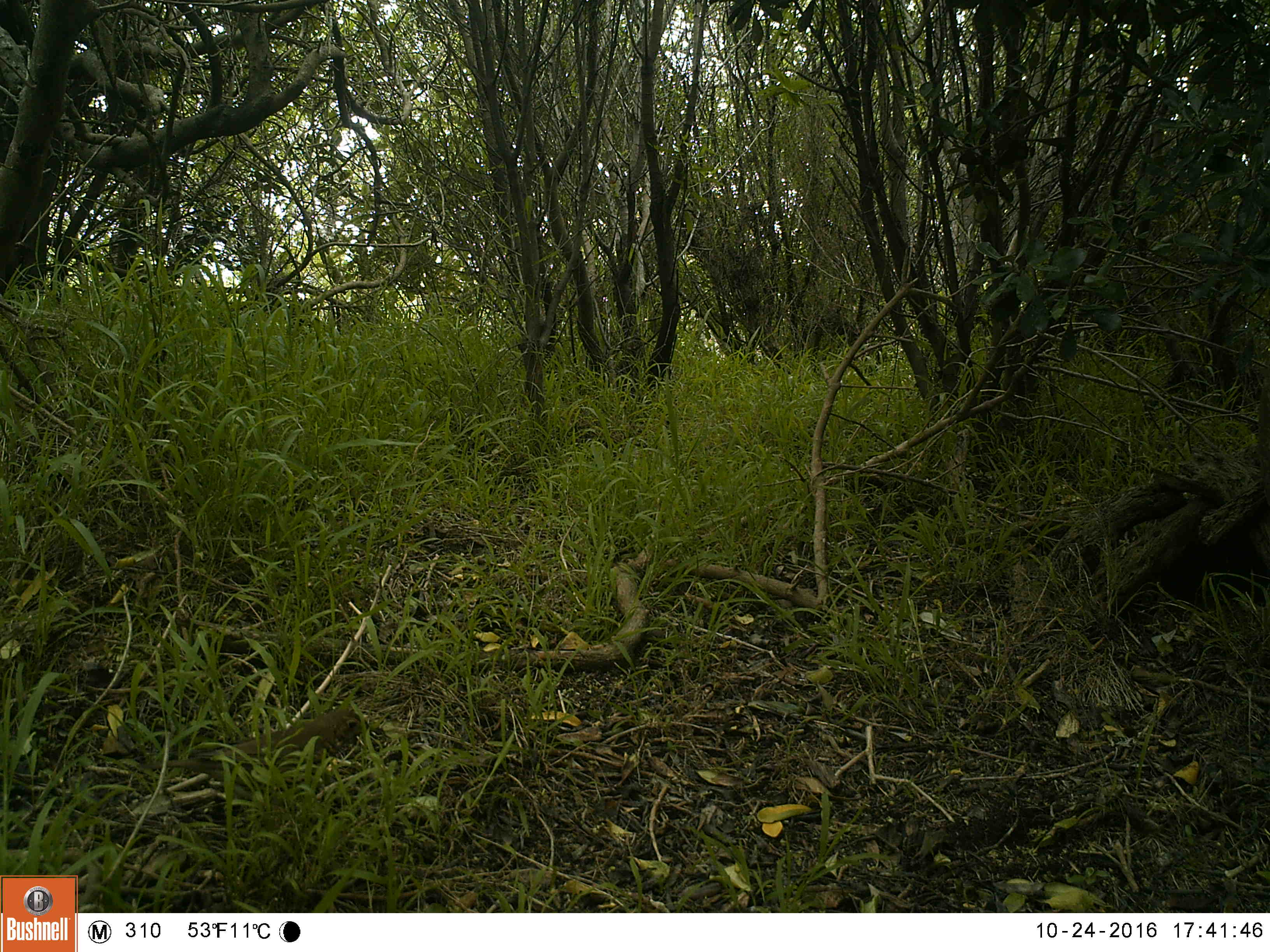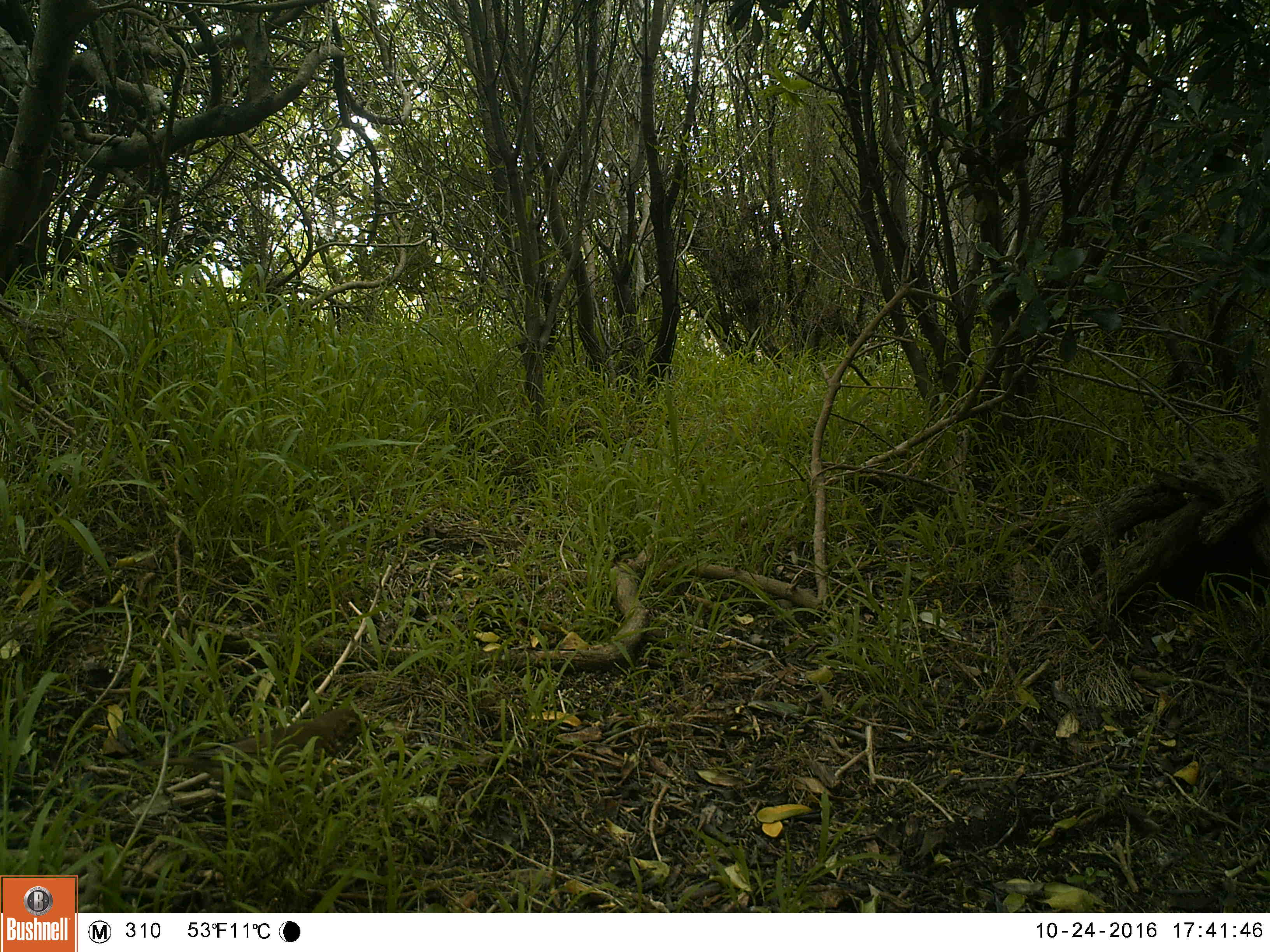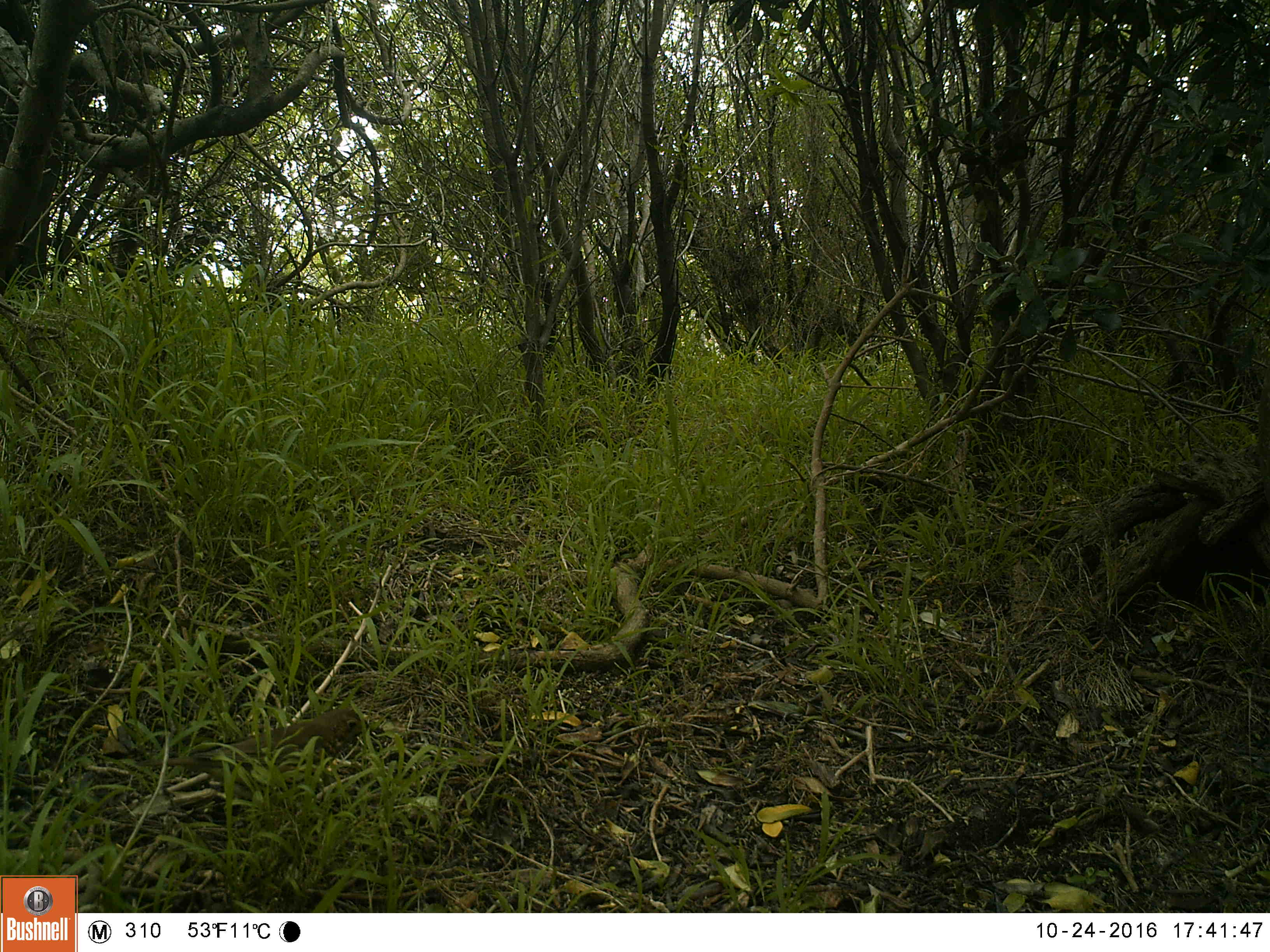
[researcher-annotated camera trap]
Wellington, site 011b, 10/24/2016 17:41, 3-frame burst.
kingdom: Animalia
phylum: Chordata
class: Aves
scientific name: Aves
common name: bird